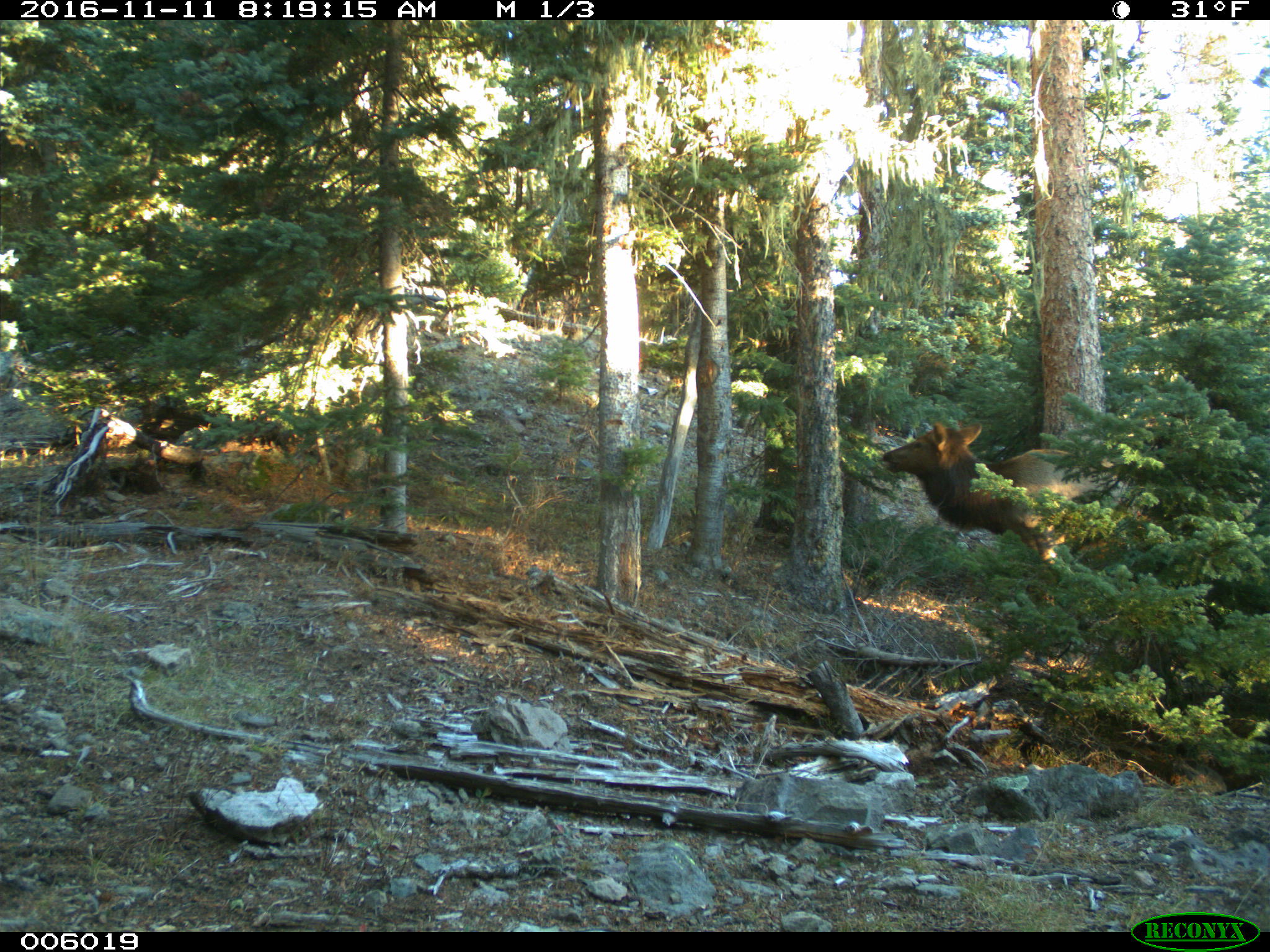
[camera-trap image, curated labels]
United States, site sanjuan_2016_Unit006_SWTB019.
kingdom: Animalia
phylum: Chordata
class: Mammalia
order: Artiodactyla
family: Cervidae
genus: Cervus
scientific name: Cervus elaphus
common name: red deer